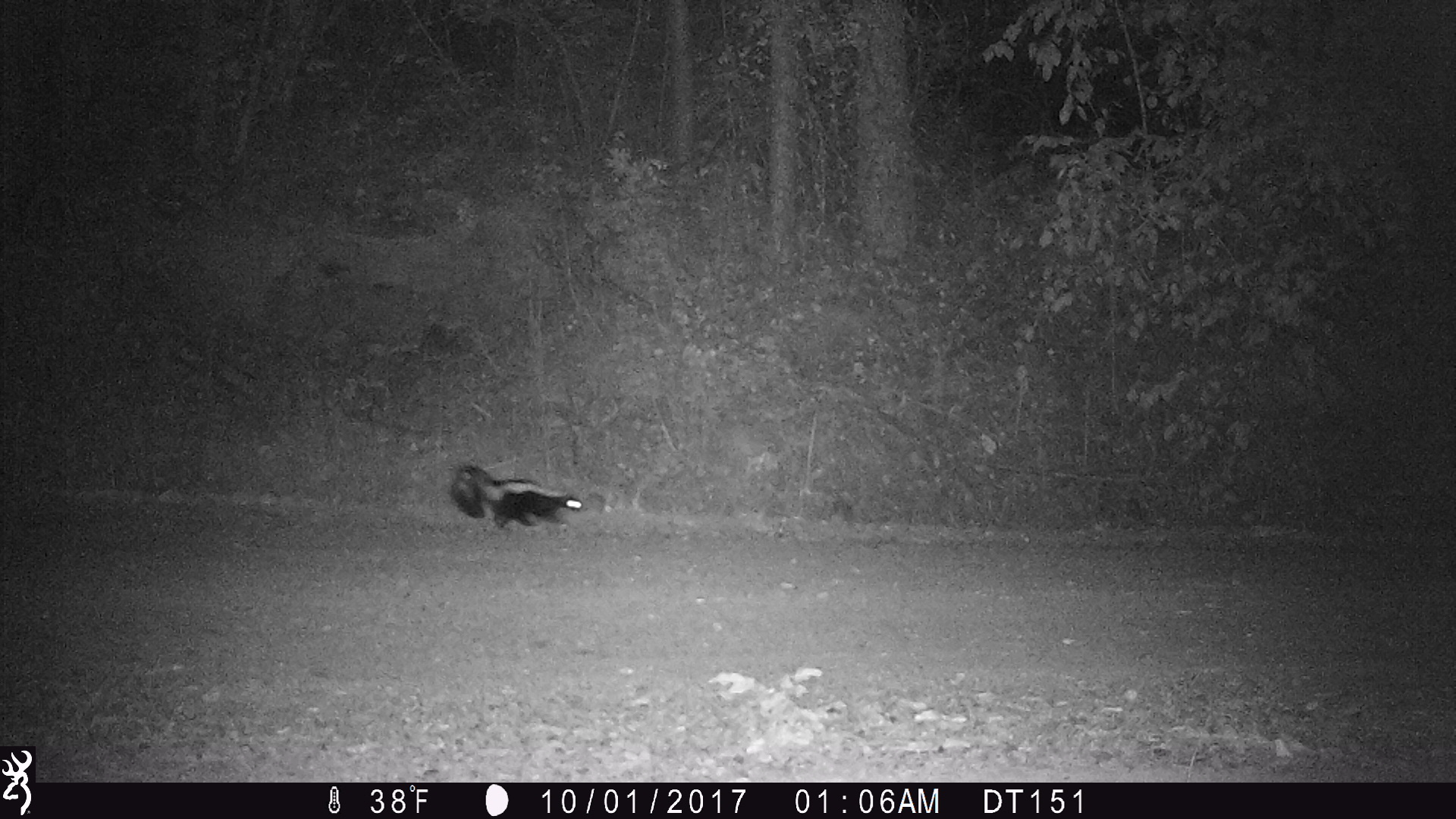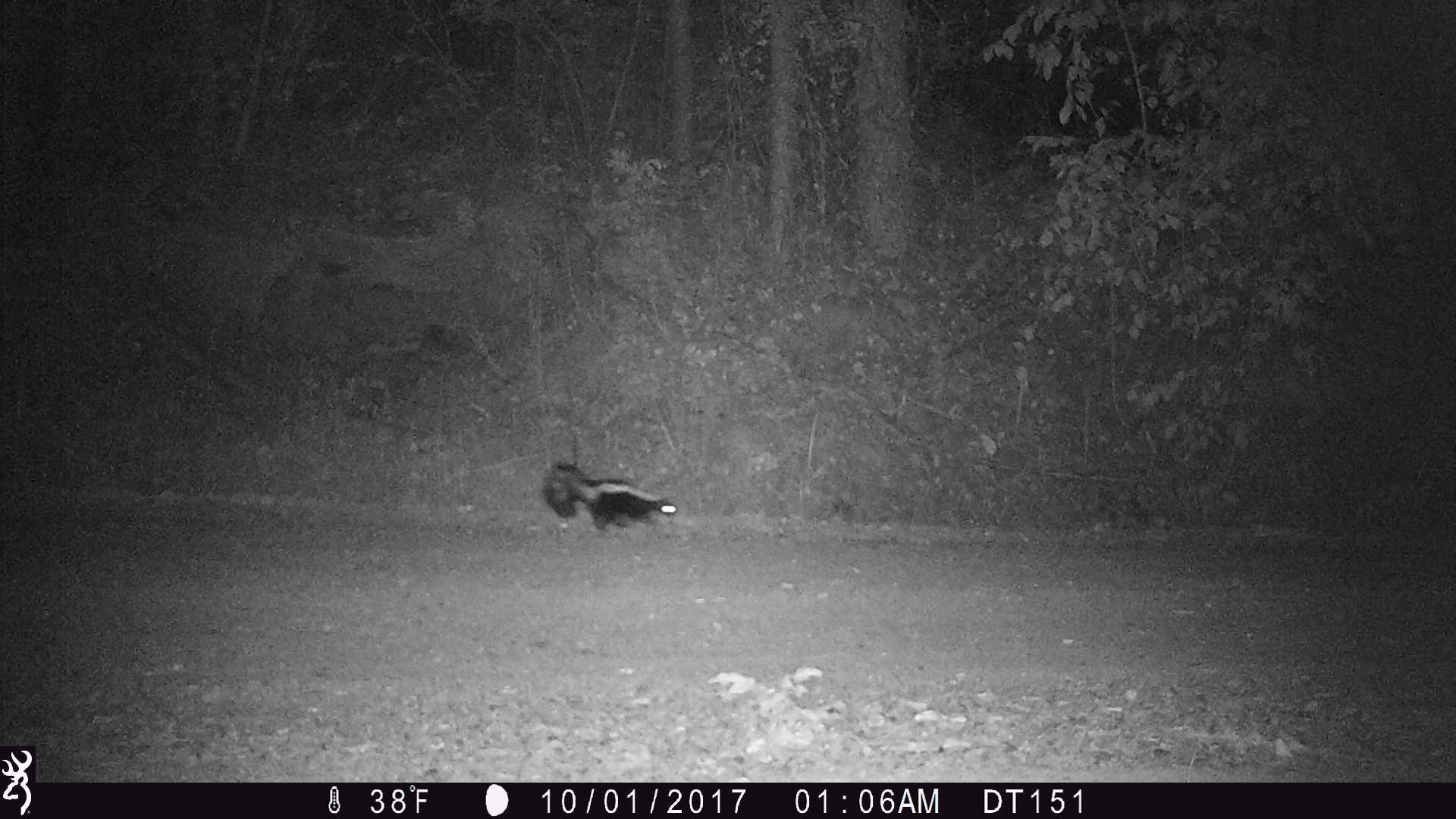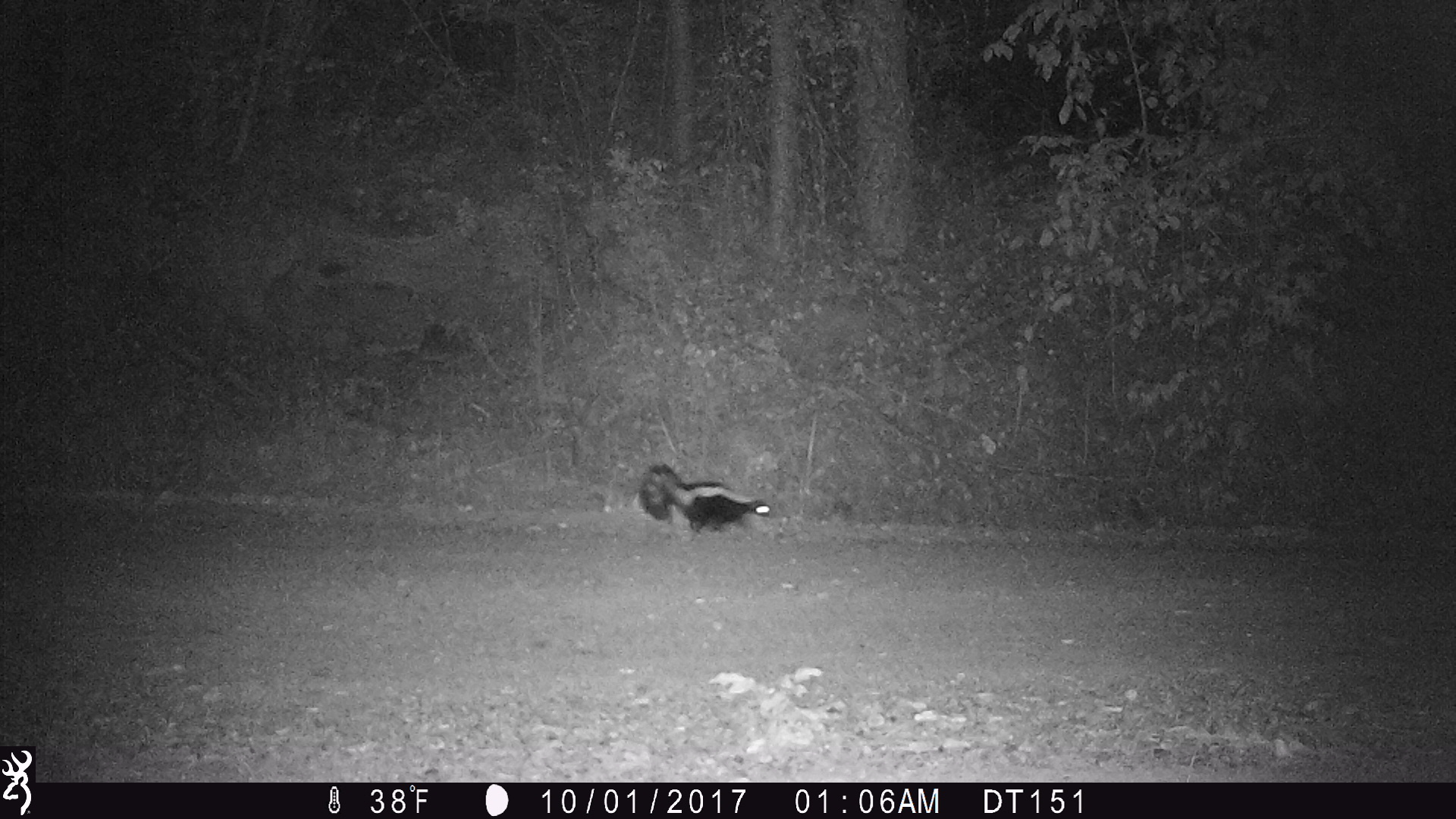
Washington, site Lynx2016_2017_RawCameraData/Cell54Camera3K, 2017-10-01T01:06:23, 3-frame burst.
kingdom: Animalia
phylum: Chordata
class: Mammalia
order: Carnivora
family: Mephitidae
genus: Mephitis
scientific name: Mephitis mephitis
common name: striped skunk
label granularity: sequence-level